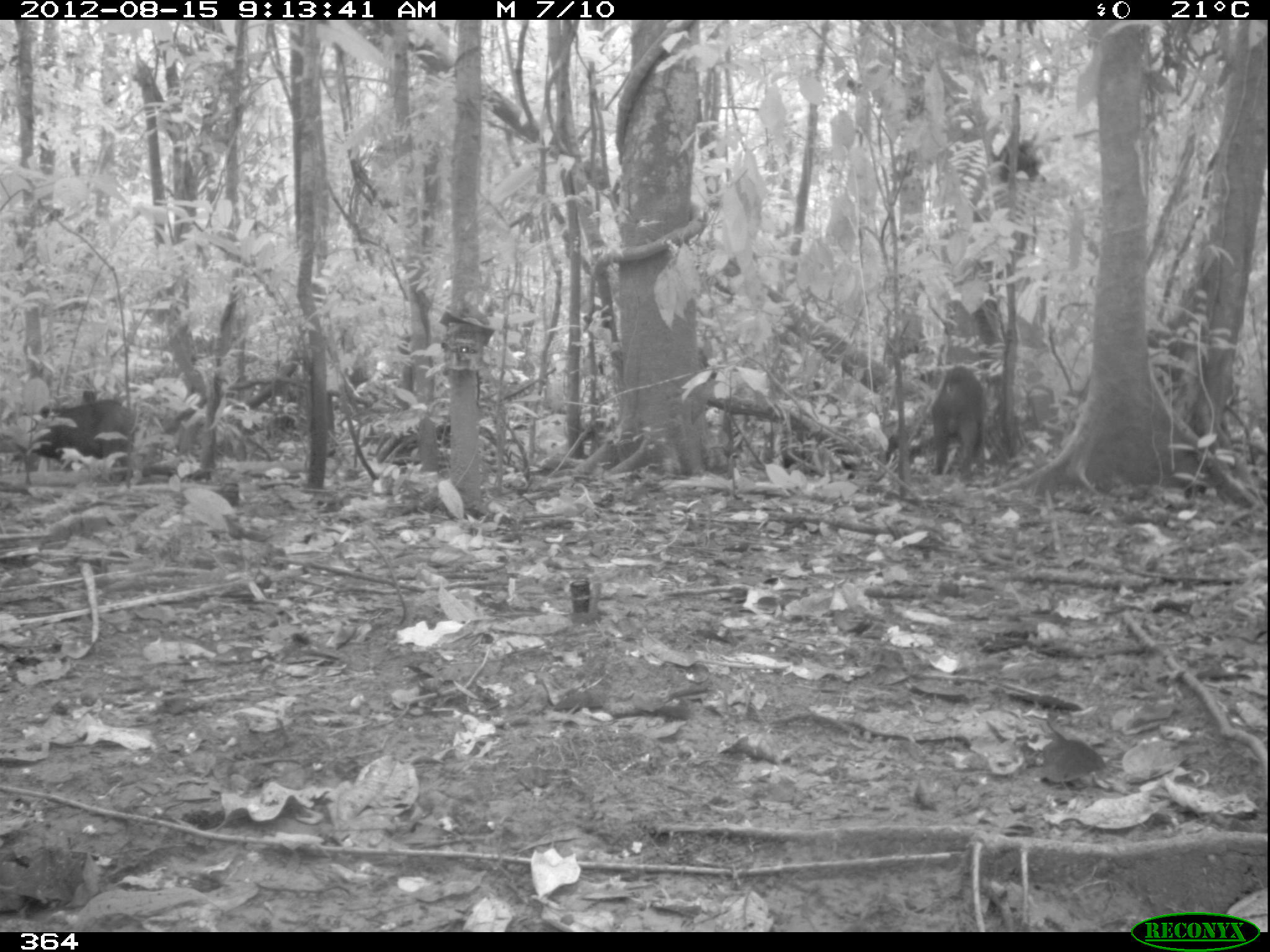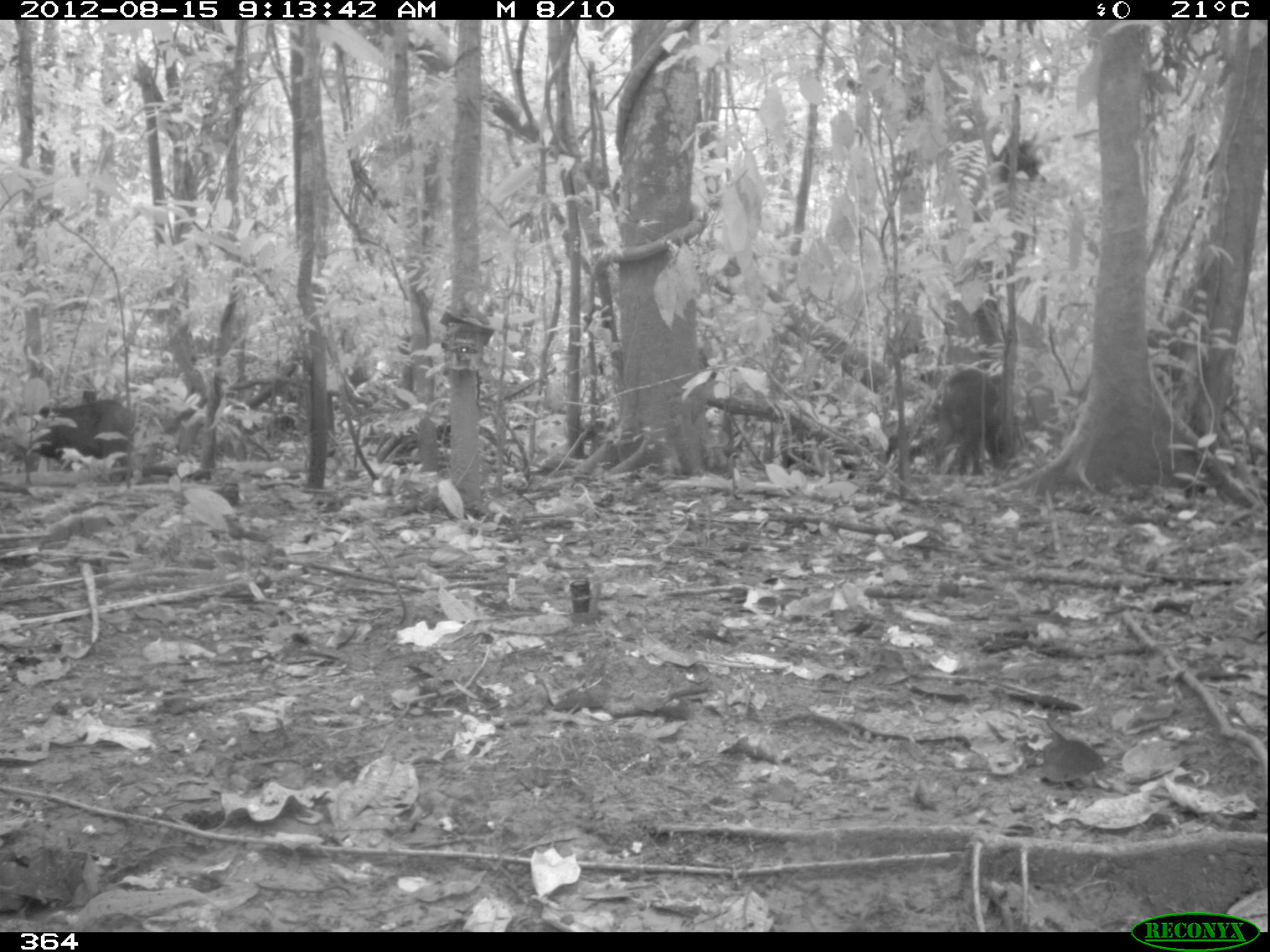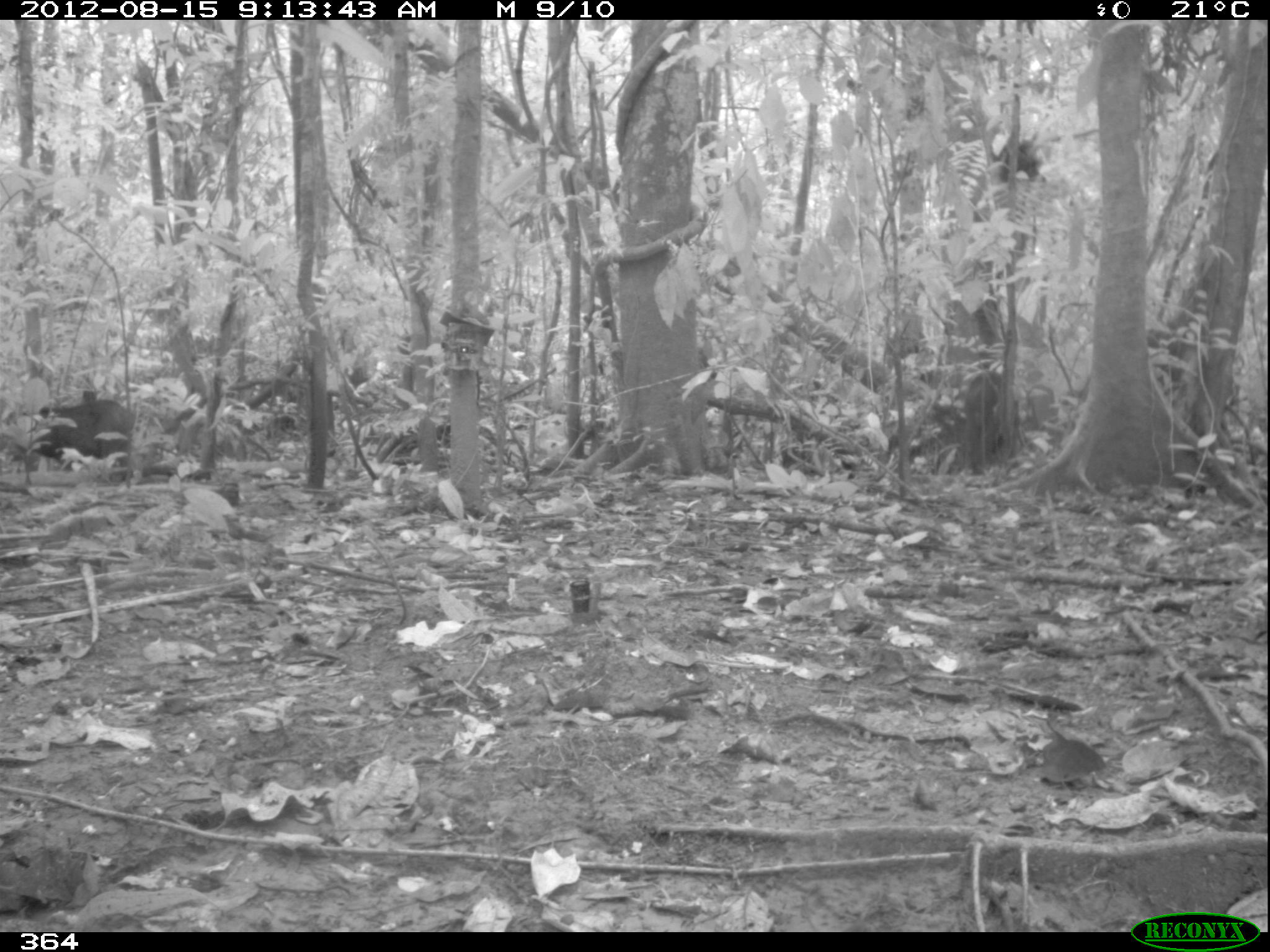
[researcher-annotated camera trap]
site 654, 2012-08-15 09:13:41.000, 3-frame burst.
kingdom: Animalia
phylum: Chordata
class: Mammalia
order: Artiodactyla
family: Tayassuidae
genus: Tayassu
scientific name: Tayassu pecari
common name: white-lipped peccary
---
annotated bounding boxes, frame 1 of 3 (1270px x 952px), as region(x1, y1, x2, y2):
tayassu pecari: region(31, 401, 140, 482); region(926, 364, 985, 477)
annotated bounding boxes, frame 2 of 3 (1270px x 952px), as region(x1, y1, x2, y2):
tayassu pecari: region(936, 367, 1018, 475); region(29, 398, 132, 479)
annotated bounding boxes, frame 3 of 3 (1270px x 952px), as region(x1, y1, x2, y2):
tayassu pecari: region(34, 398, 135, 482); region(963, 369, 1014, 476)